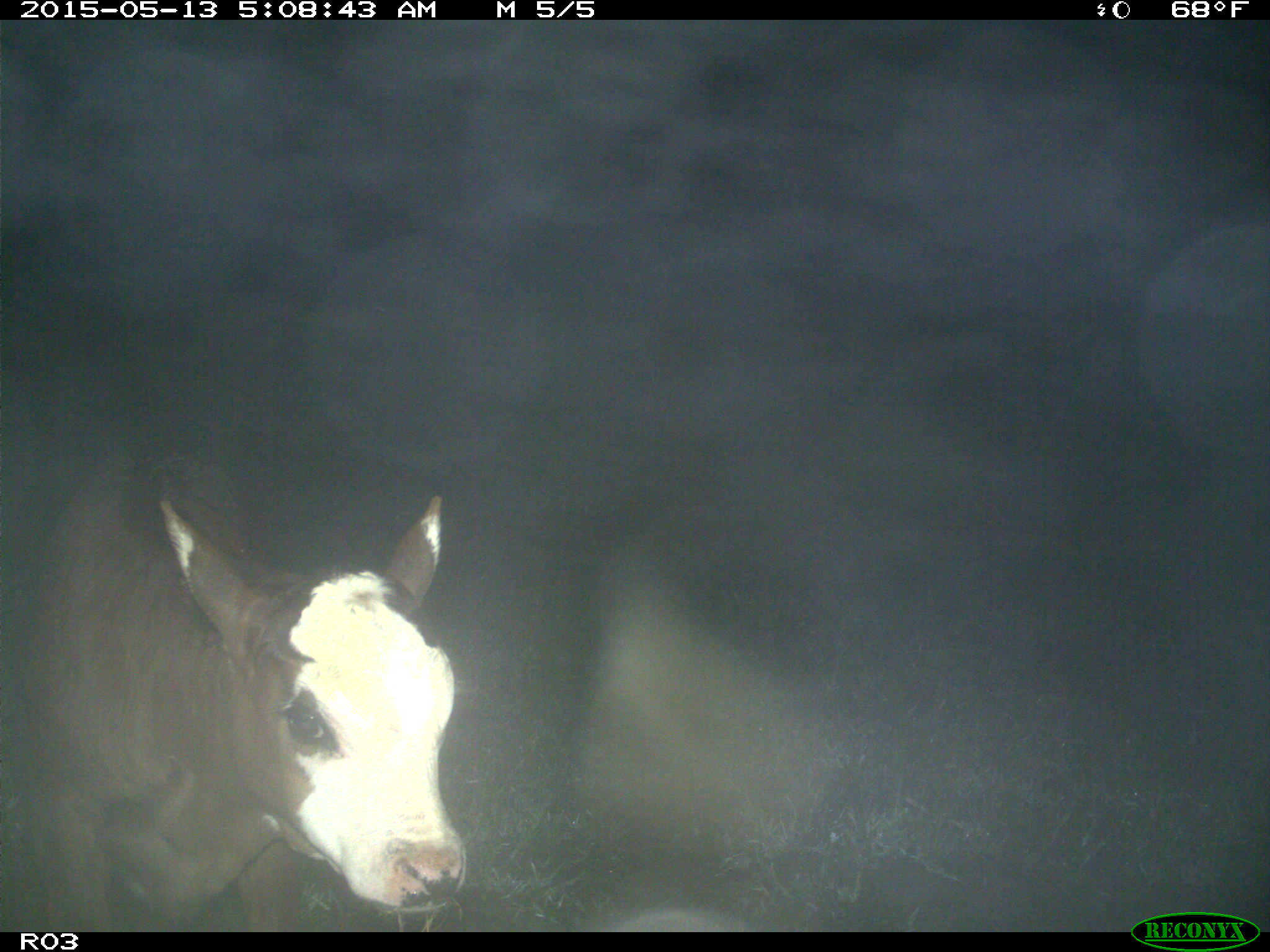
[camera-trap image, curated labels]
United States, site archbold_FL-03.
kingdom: Animalia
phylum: Chordata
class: Mammalia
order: Artiodactyla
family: Bovidae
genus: Bos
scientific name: Bos taurus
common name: domestic cow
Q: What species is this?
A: Bos taurus (domestic cow).